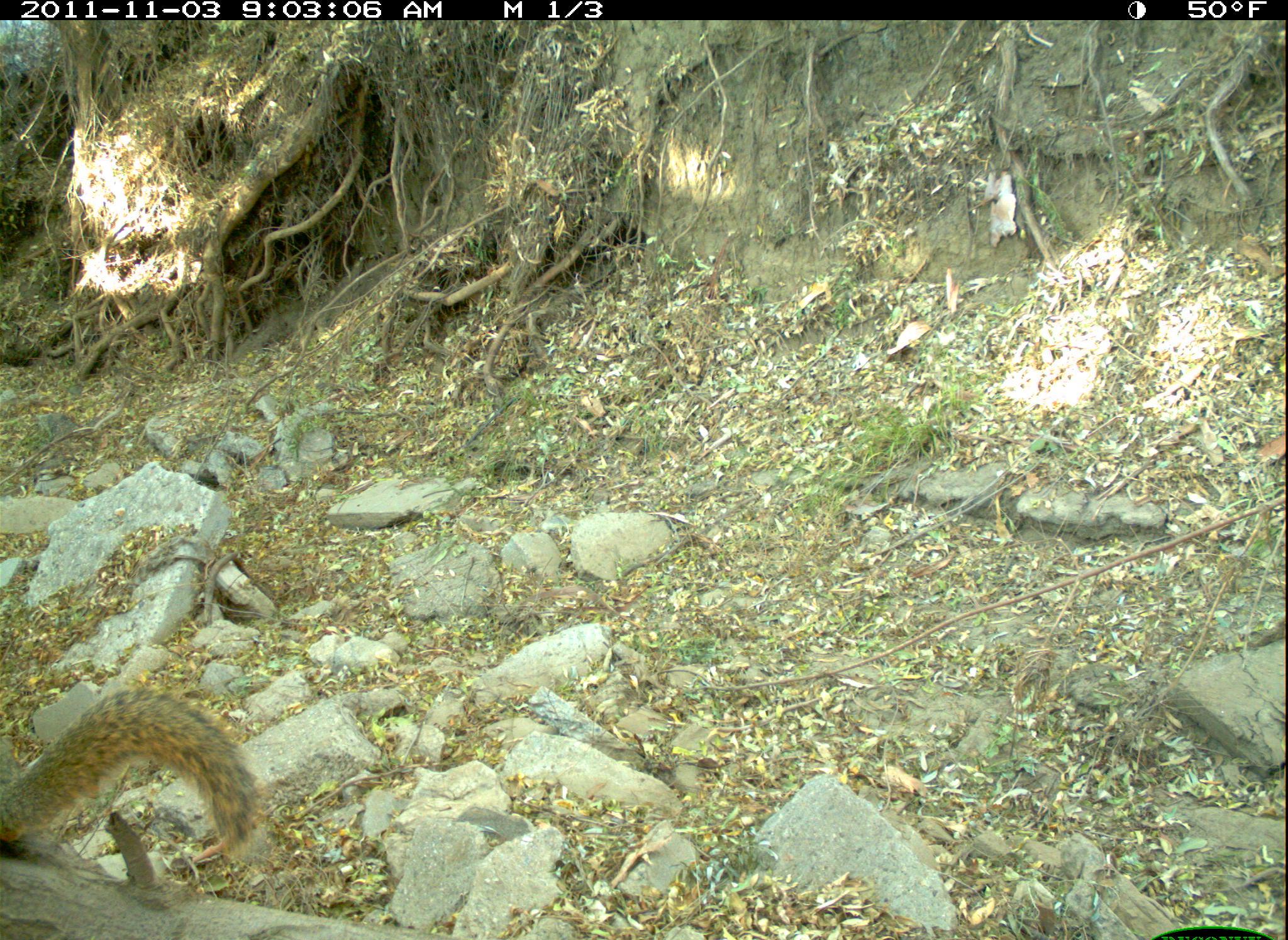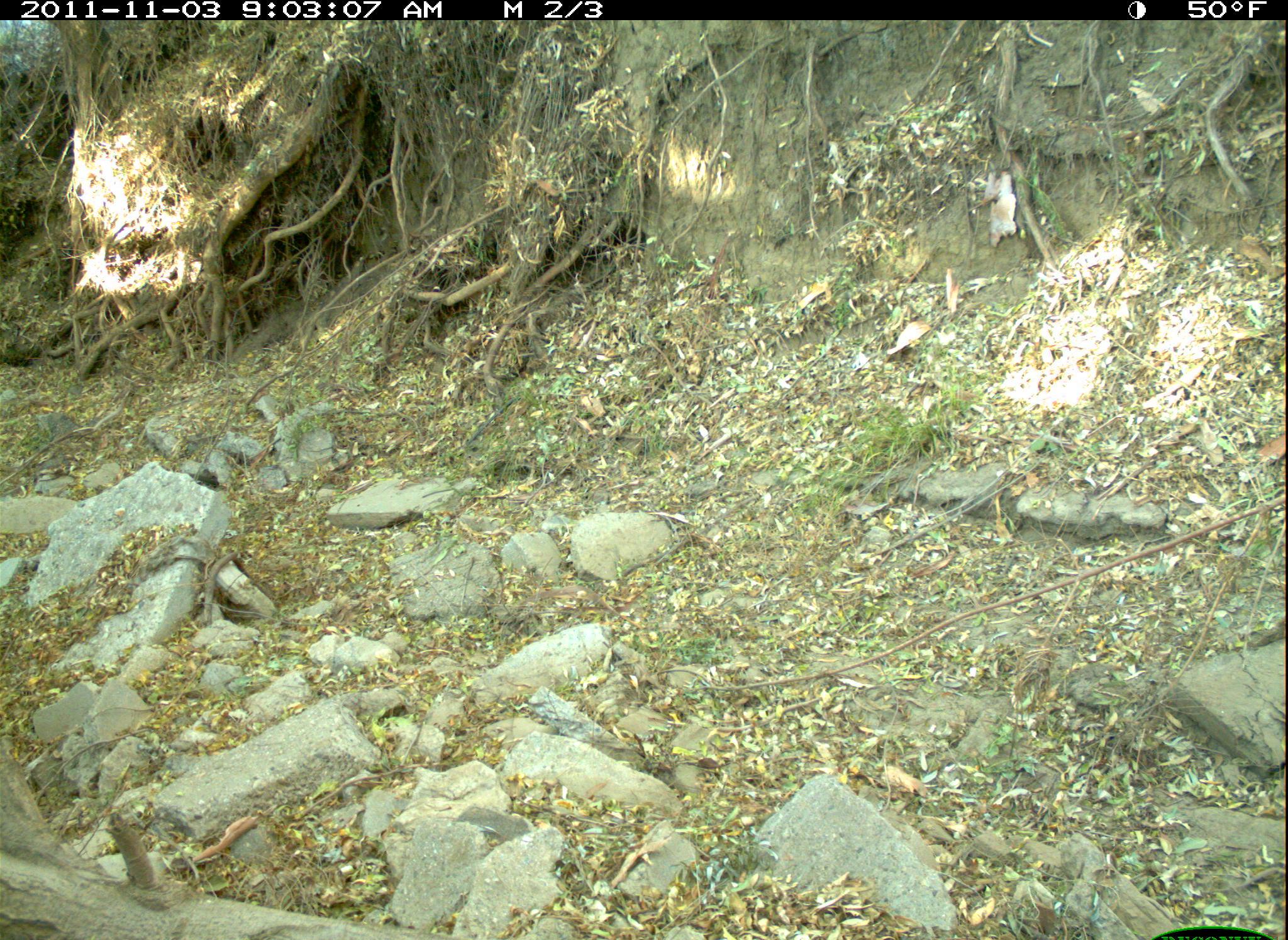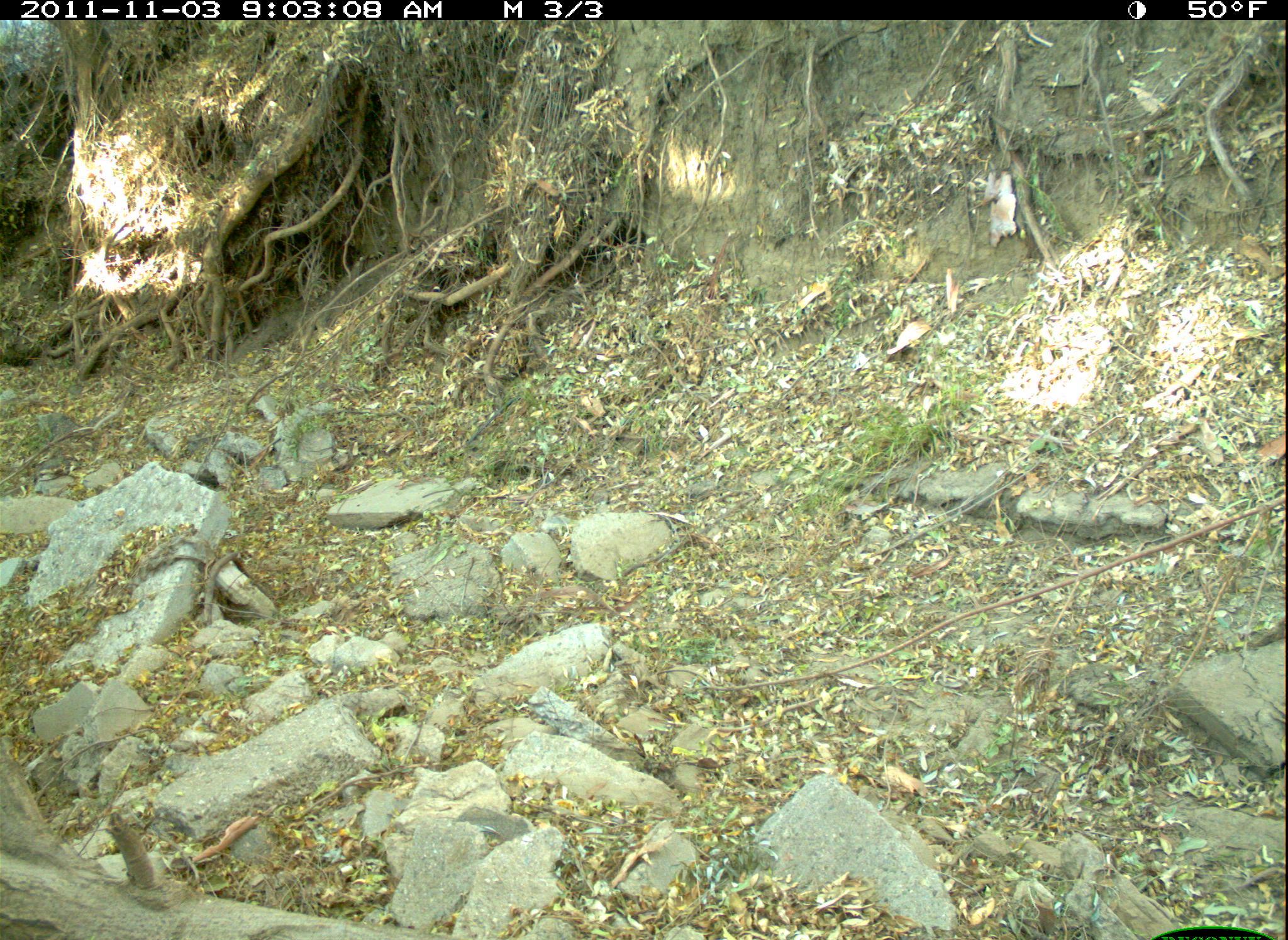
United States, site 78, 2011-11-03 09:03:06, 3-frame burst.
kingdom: Animalia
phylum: Chordata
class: Mammalia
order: Rodentia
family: Sciuridae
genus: Sciurus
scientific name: Sciurus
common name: squirrel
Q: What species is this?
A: Squirrel (Sciurus).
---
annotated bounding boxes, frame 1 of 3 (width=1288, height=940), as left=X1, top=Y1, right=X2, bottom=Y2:
squirrel: left=0, top=667, right=282, bottom=883